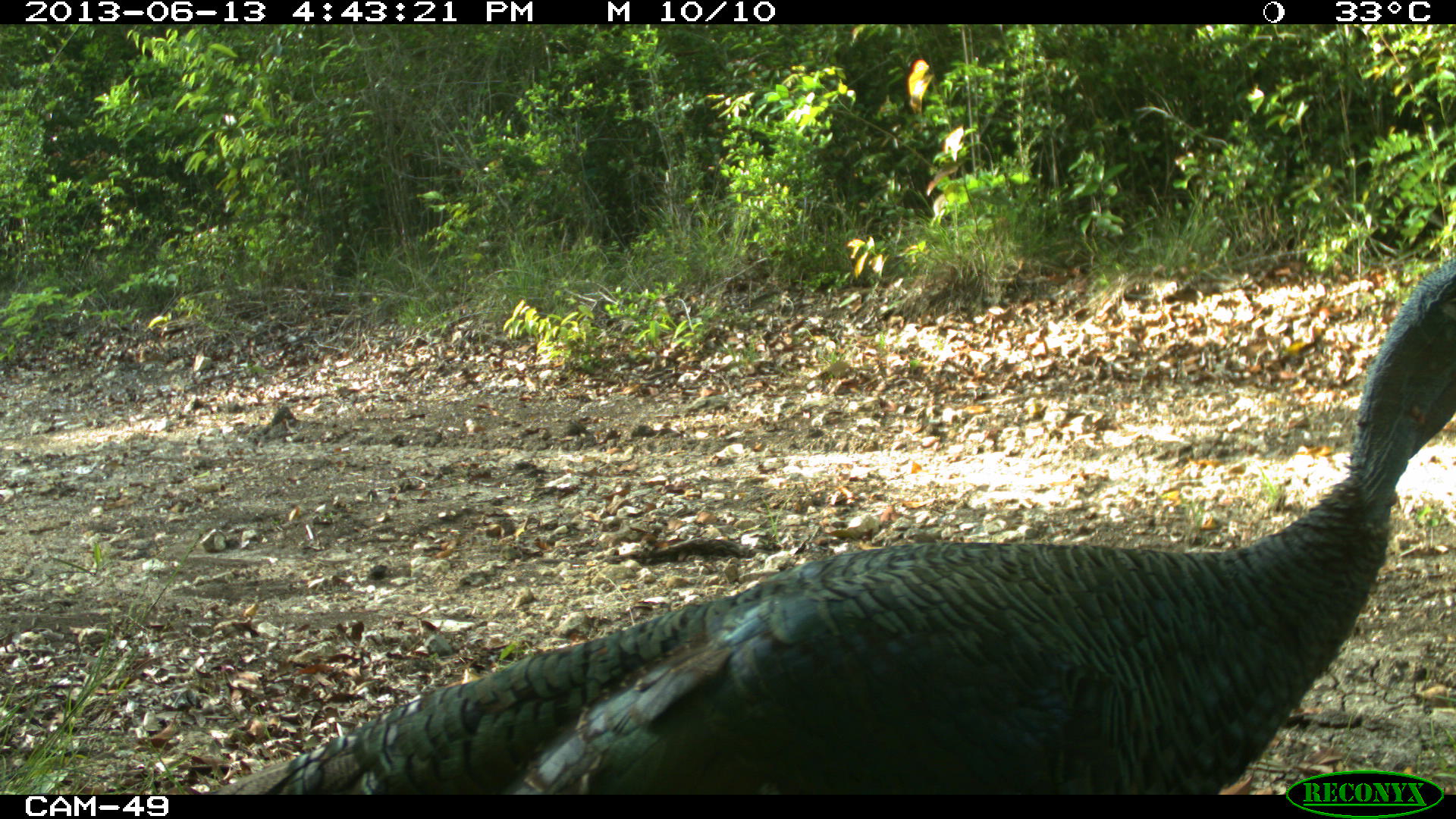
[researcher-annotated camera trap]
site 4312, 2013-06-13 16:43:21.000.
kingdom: Animalia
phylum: Chordata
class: Aves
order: Galliformes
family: Phasianidae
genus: Meleagris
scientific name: Meleagris ocellata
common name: ocellated turkey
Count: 1.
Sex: female.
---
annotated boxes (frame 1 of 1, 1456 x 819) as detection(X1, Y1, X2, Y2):
meleagris ocellata: detection(208, 260, 1456, 793)